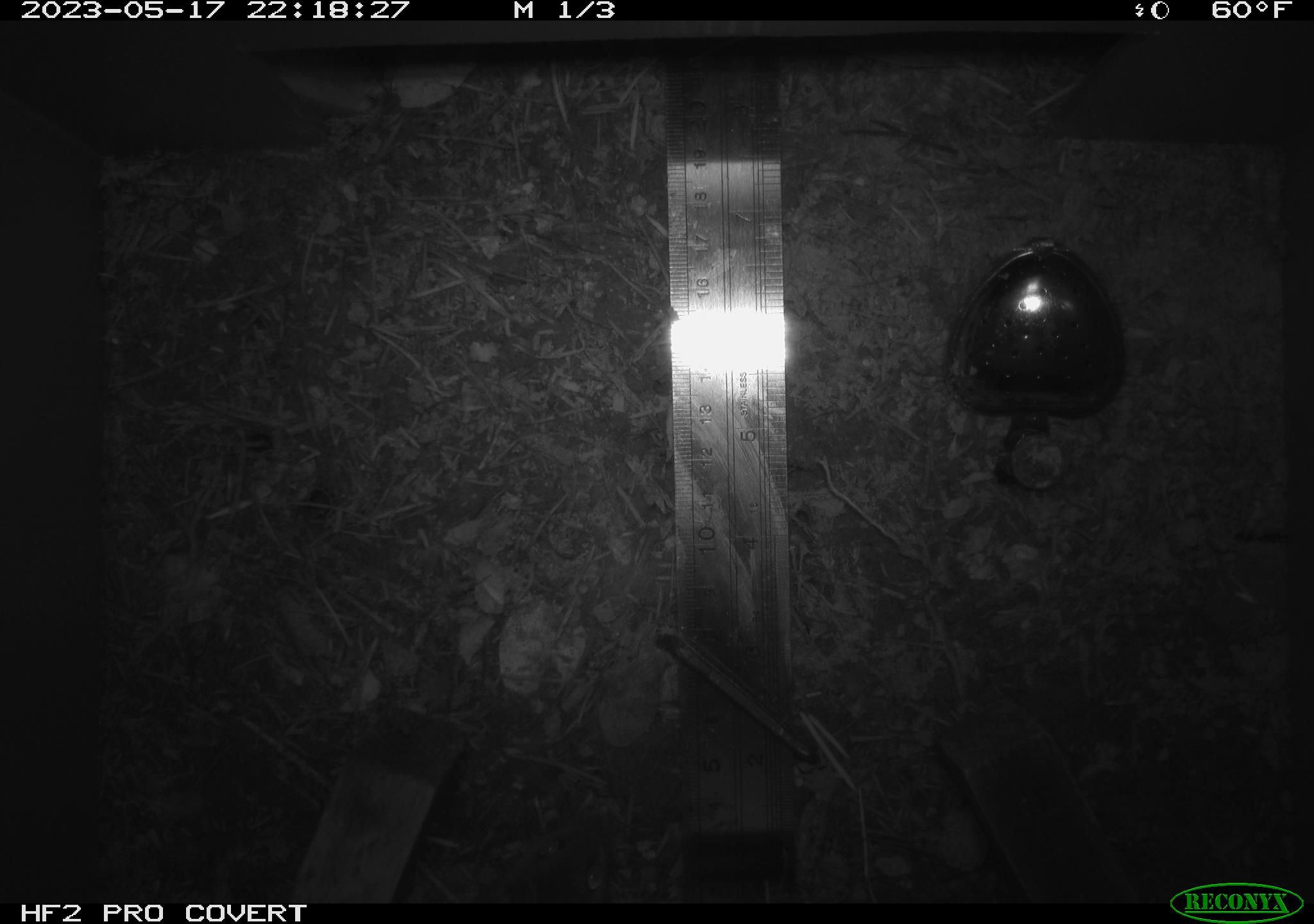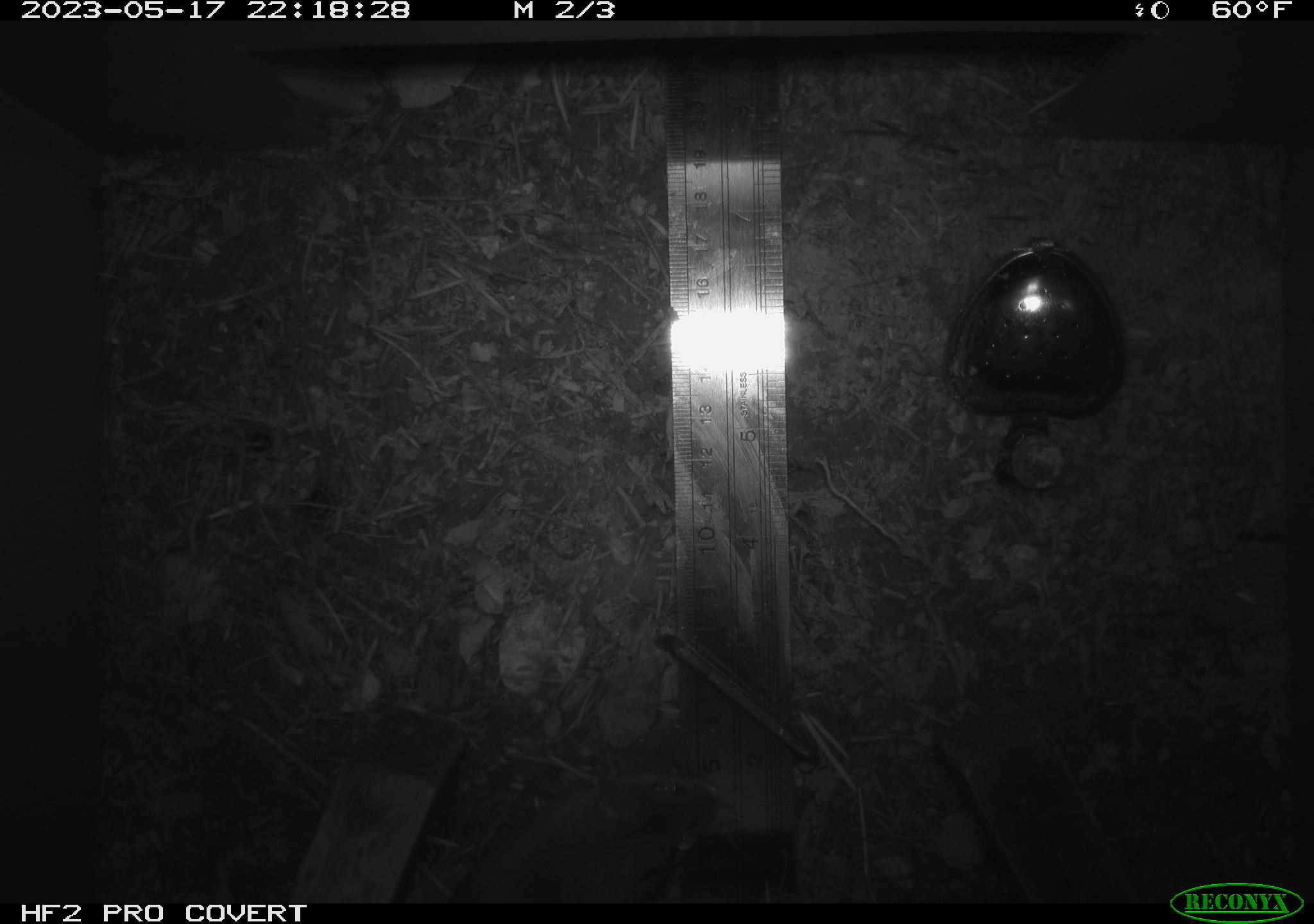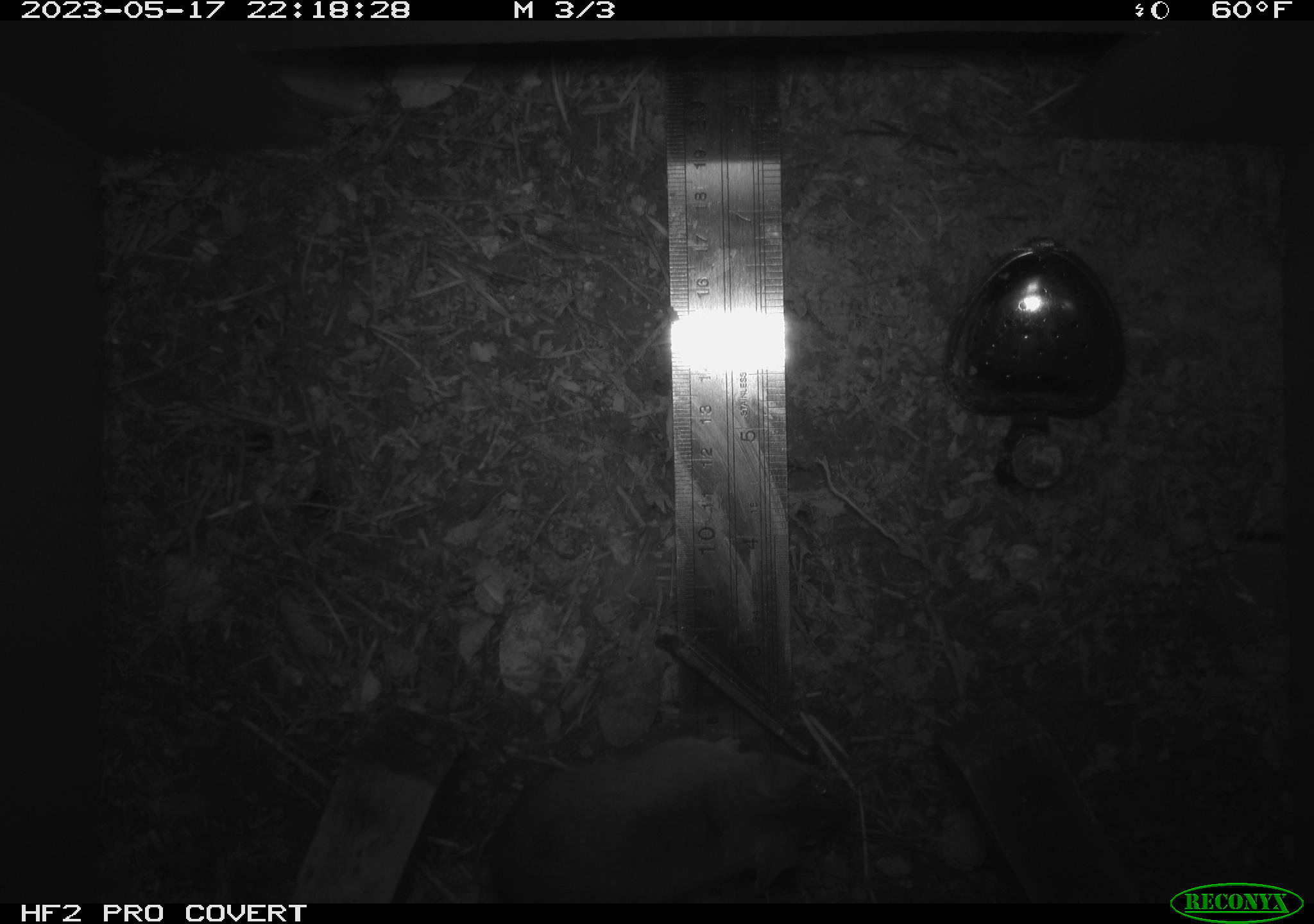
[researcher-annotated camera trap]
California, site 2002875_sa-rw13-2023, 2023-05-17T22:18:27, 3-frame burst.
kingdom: Animalia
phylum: Chordata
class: Mammalia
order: Rodentia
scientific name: Rodentia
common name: mouse species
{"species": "mouse species (Rodentia)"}